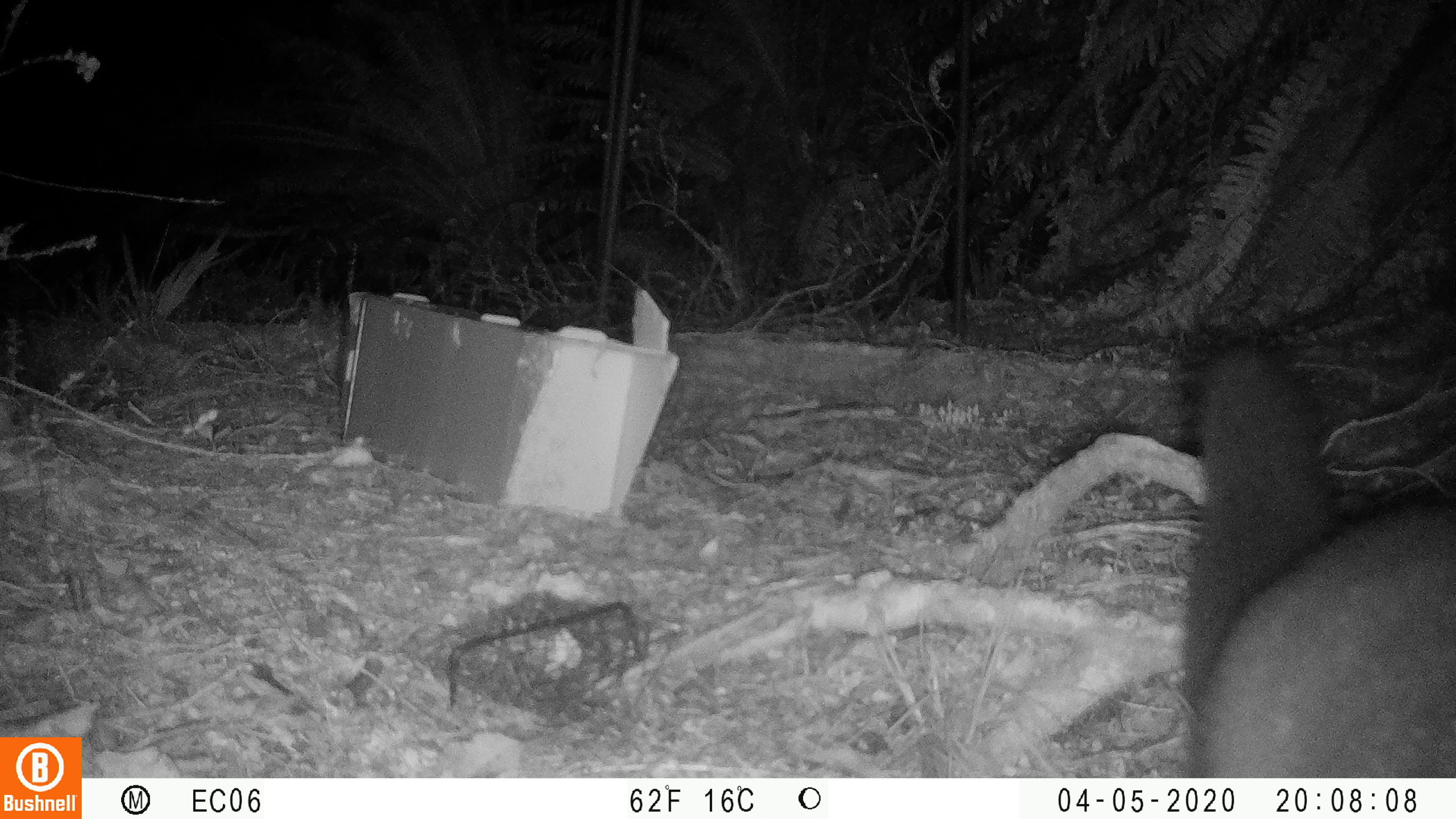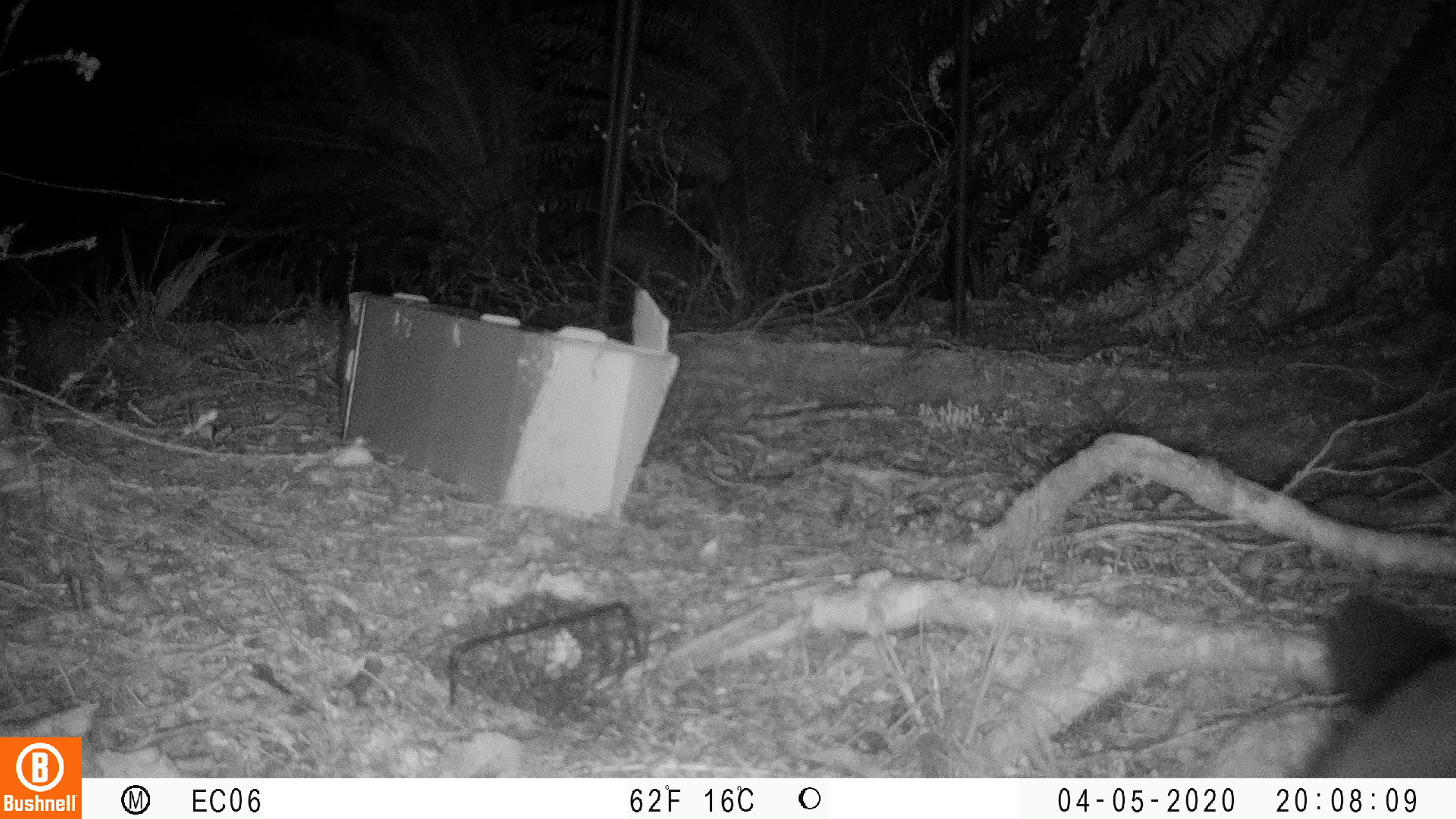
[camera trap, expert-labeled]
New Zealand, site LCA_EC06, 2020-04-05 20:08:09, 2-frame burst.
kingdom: Animalia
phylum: Chordata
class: Mammalia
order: Diprotodontia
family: Phalangeridae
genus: Trichosurus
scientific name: Trichosurus vulpecula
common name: common brushtail possum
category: possum